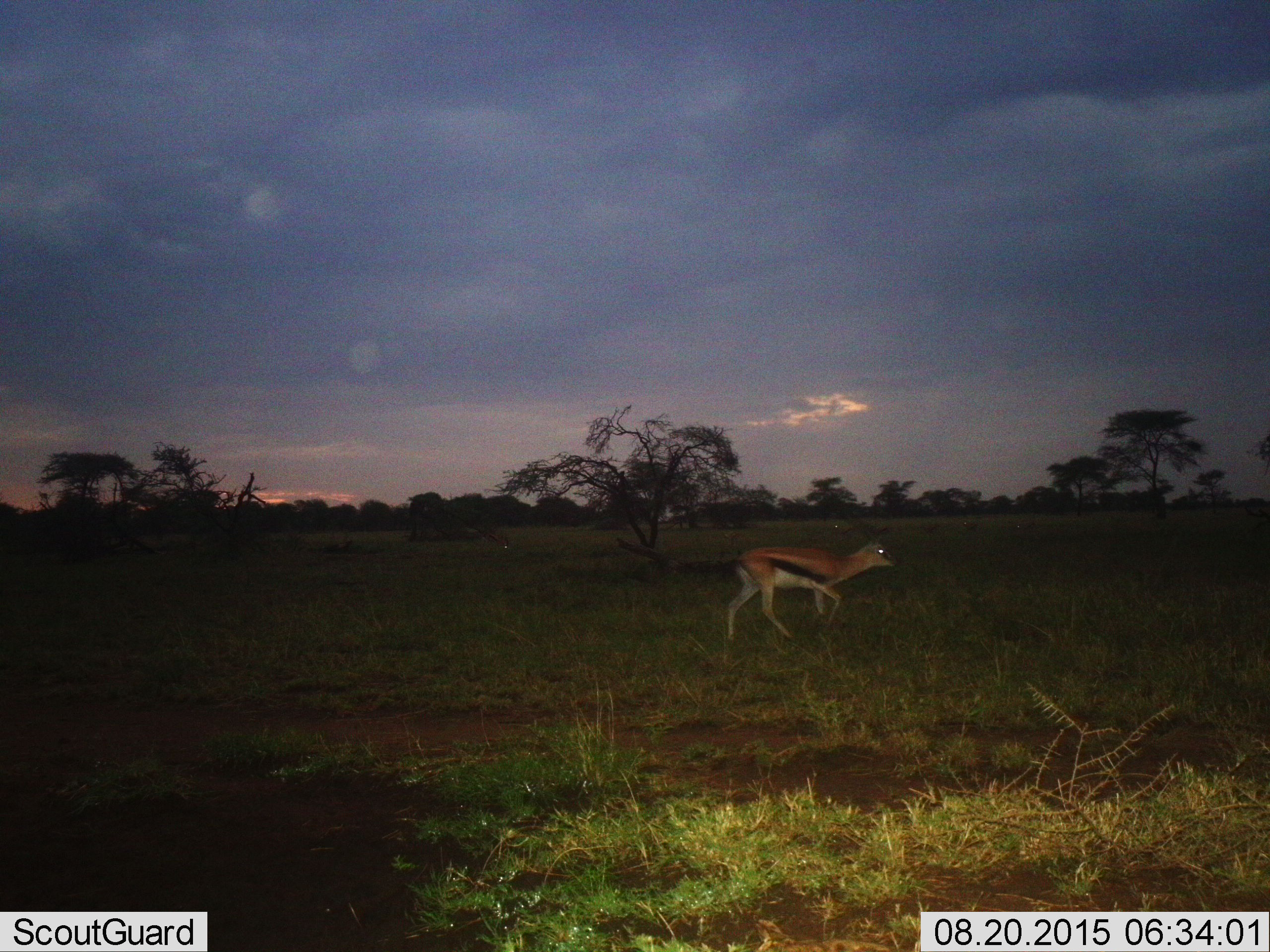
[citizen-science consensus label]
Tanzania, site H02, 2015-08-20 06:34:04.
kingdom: Animalia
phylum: Chordata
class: Mammalia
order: Artiodactyla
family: Bovidae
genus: Eudorcas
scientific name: Eudorcas thomsonii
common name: thomson's gazelle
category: gazellethomsons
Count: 1.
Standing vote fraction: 11%.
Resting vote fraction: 0%.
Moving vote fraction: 89%.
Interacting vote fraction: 0%.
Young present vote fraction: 0%.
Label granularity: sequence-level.